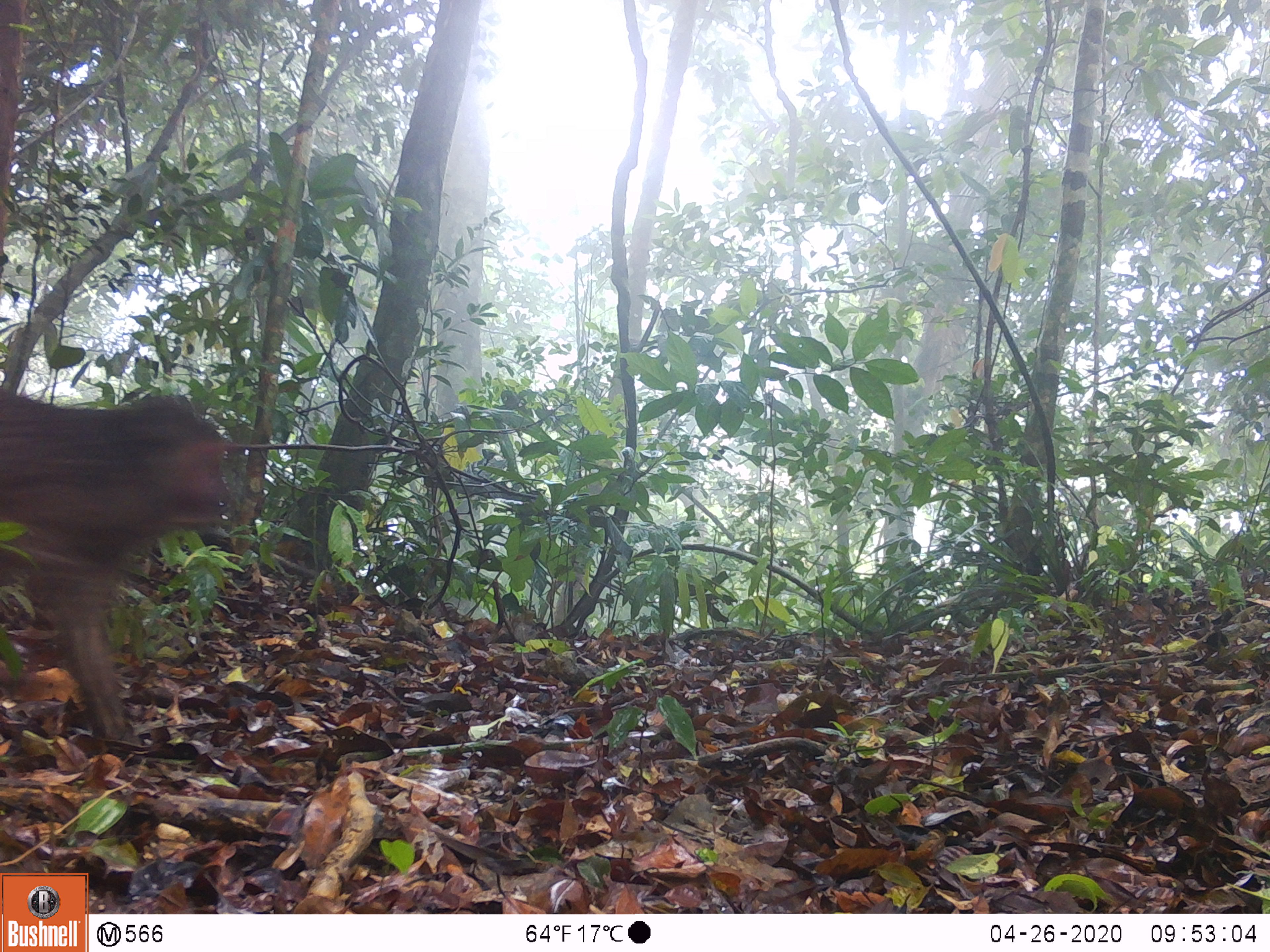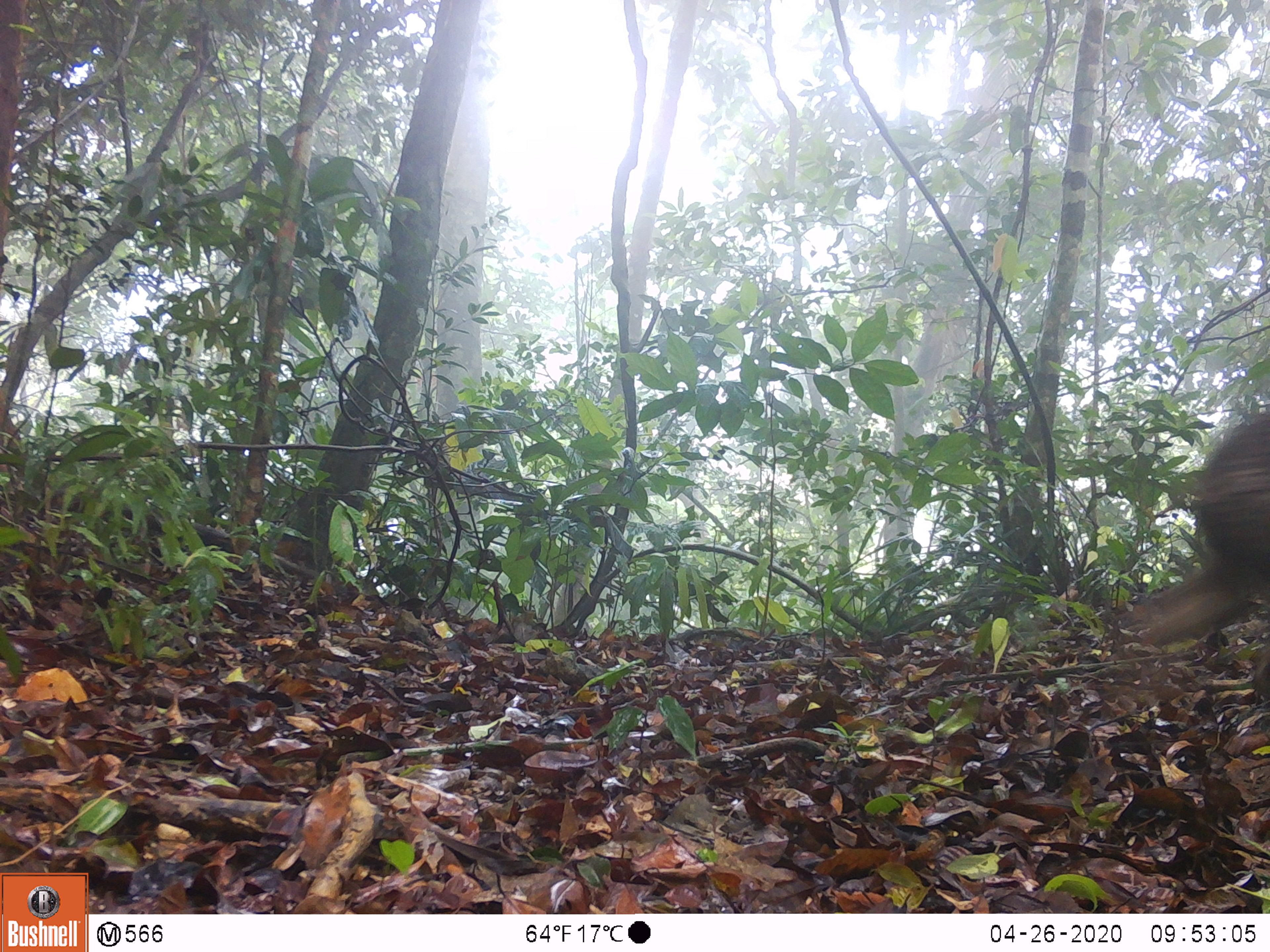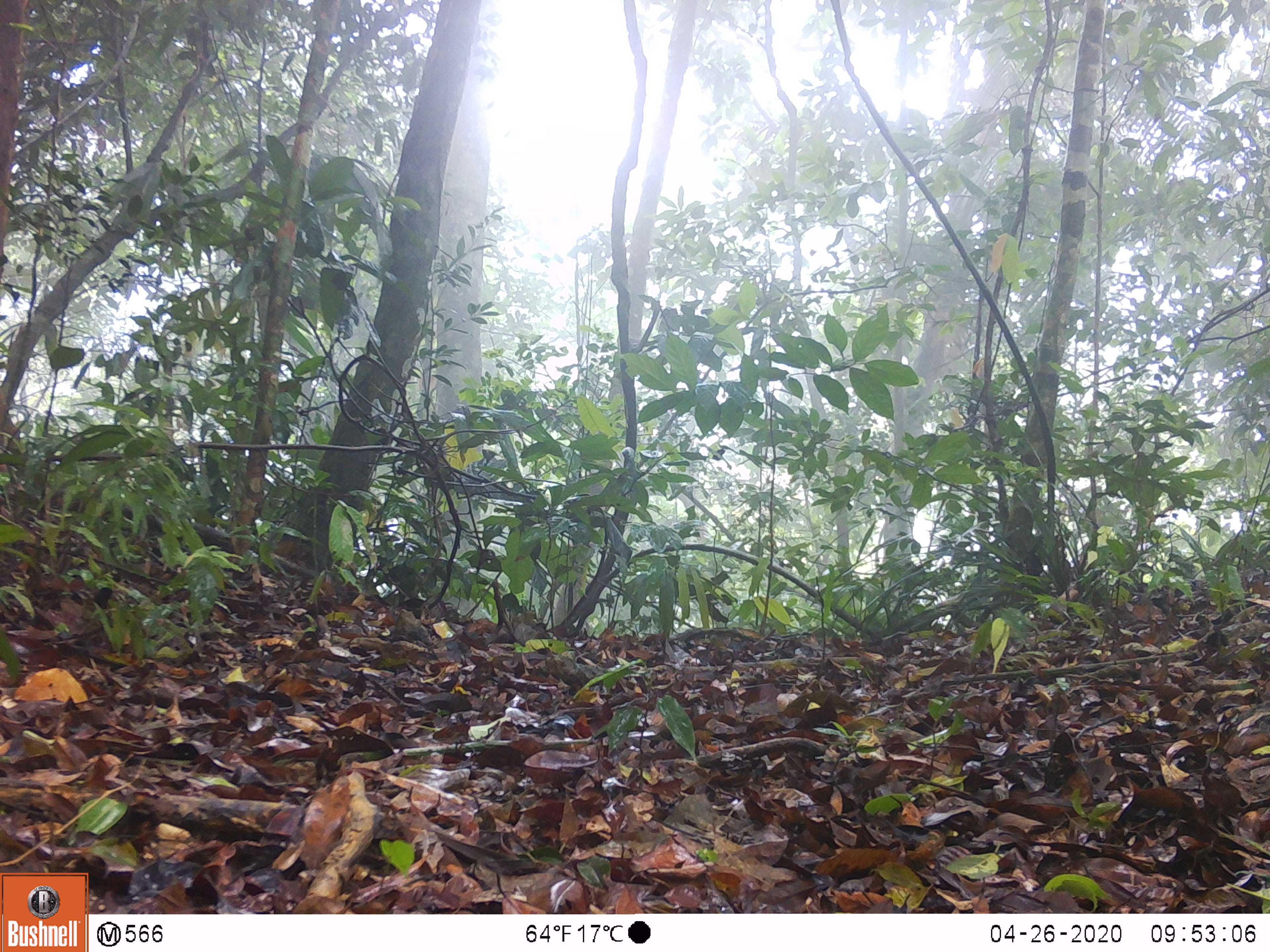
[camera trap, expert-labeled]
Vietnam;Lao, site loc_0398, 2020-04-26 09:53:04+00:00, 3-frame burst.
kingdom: Animalia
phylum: Chordata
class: Mammalia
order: Primates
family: Cercopithecidae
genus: Macaca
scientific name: Macaca arctoides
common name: stump-tailed macaque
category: stump tailed macaque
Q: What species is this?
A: Stump tailed macaque (stump-tailed macaque) (Macaca arctoides).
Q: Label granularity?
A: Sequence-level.